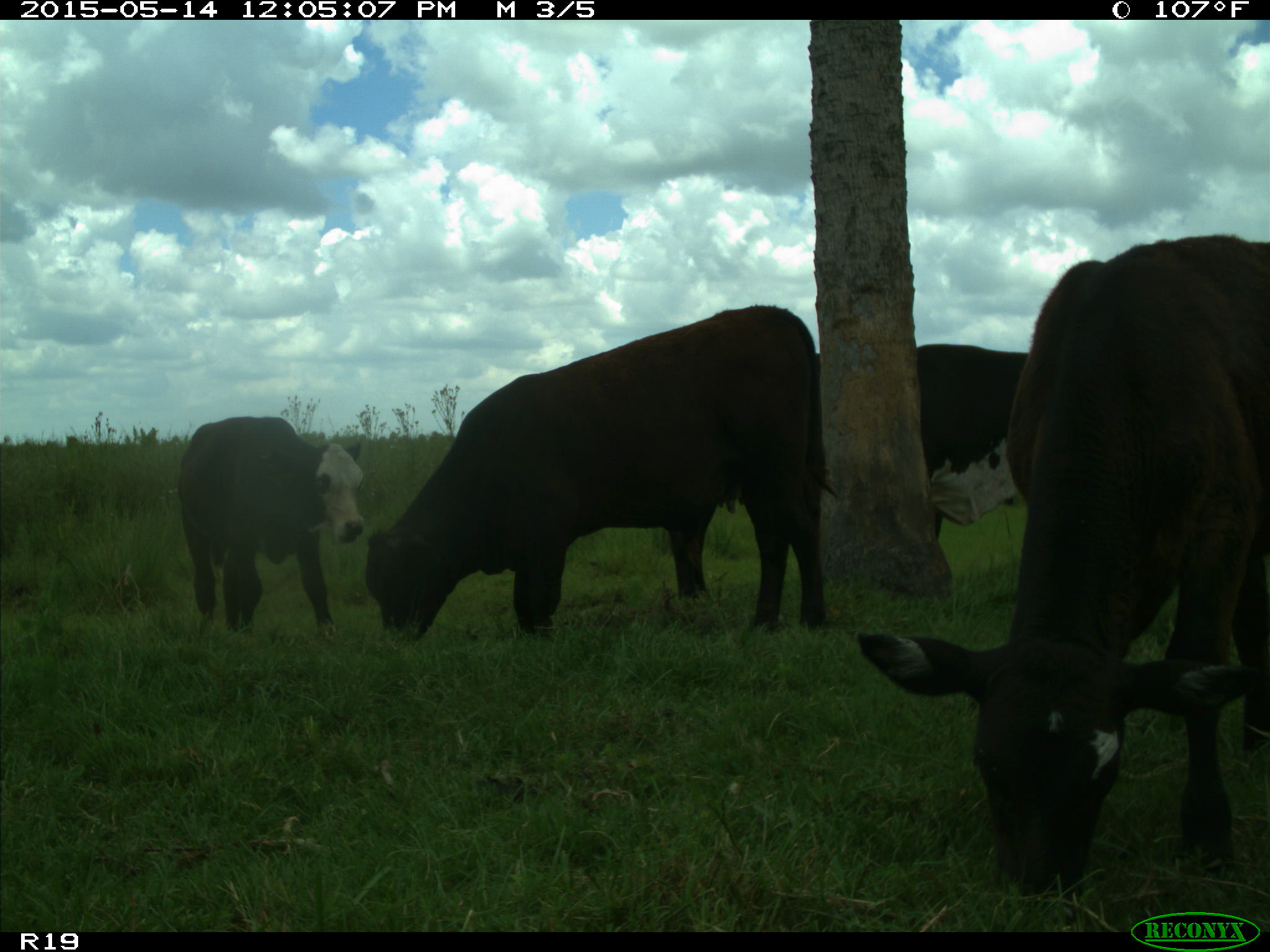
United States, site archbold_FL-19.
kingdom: Animalia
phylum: Chordata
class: Mammalia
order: Artiodactyla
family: Bovidae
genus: Bos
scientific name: Bos taurus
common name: domestic cow